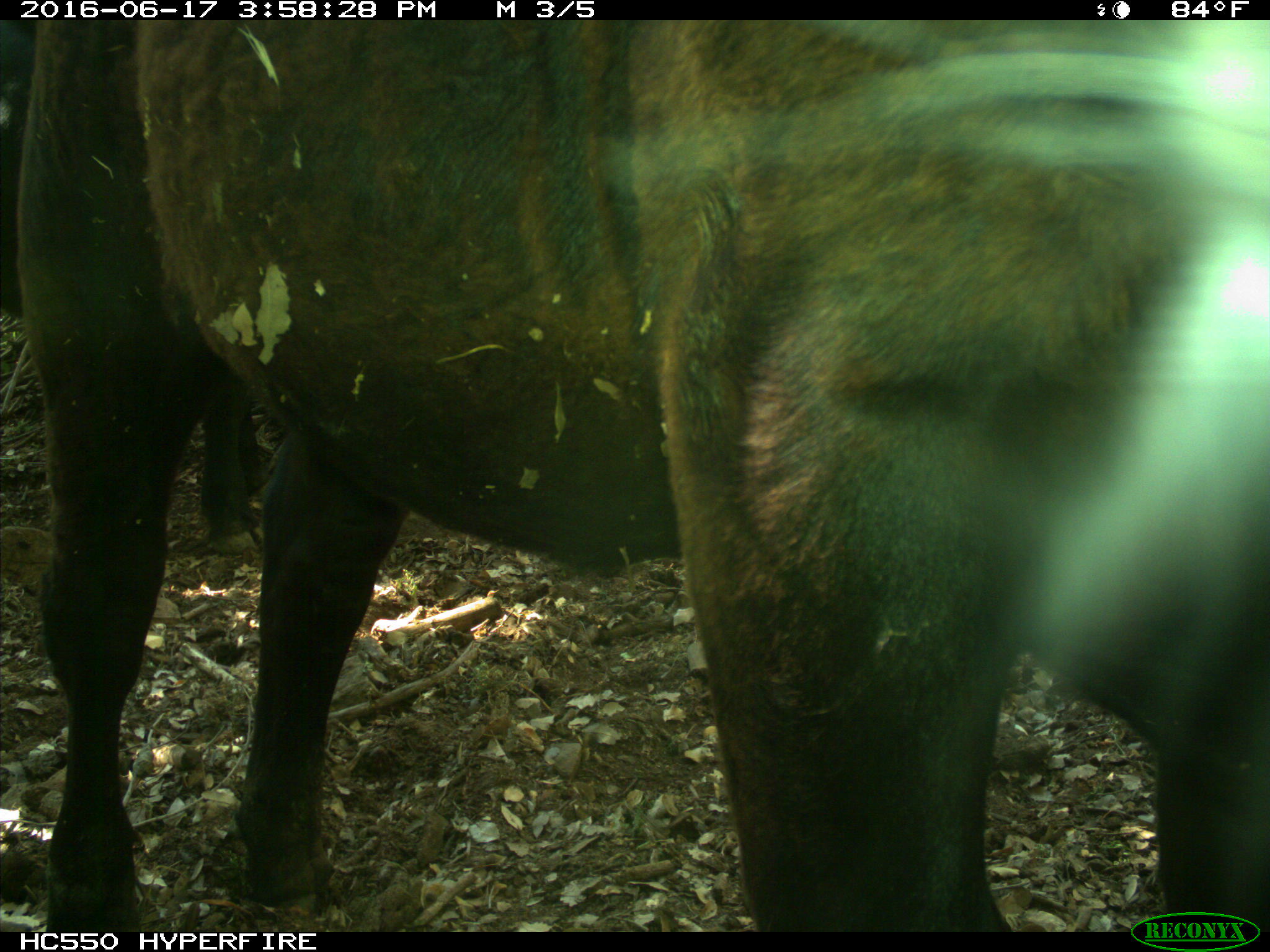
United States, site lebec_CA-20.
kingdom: Animalia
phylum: Chordata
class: Mammalia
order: Artiodactyla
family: Bovidae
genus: Bos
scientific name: Bos taurus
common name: domestic cow